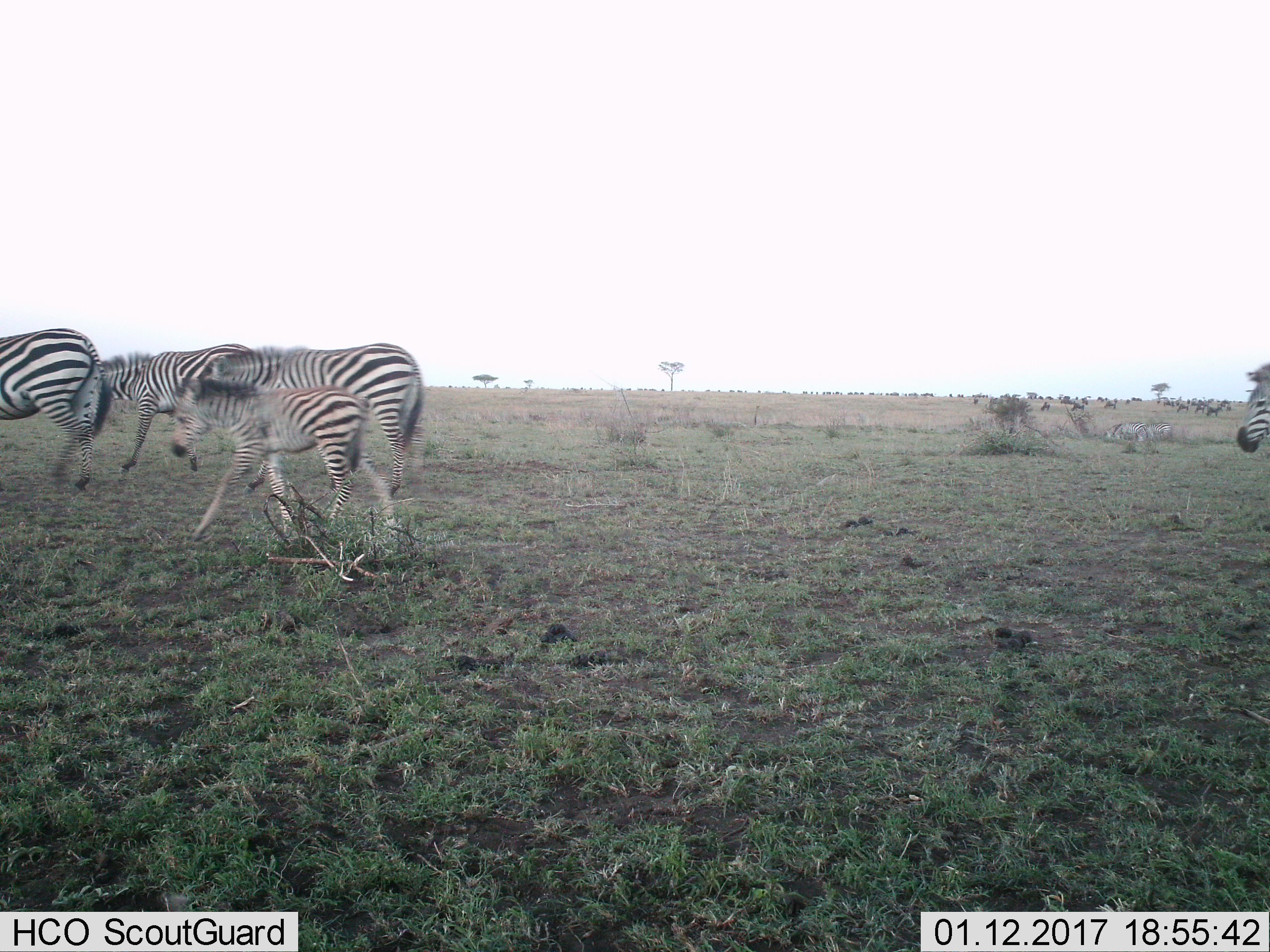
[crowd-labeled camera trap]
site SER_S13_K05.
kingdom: Animalia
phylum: Chordata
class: Mammalia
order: Perissodactyla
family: Equidae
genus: Equus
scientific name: Equus quagga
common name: plains zebra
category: zebraplains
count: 7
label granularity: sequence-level